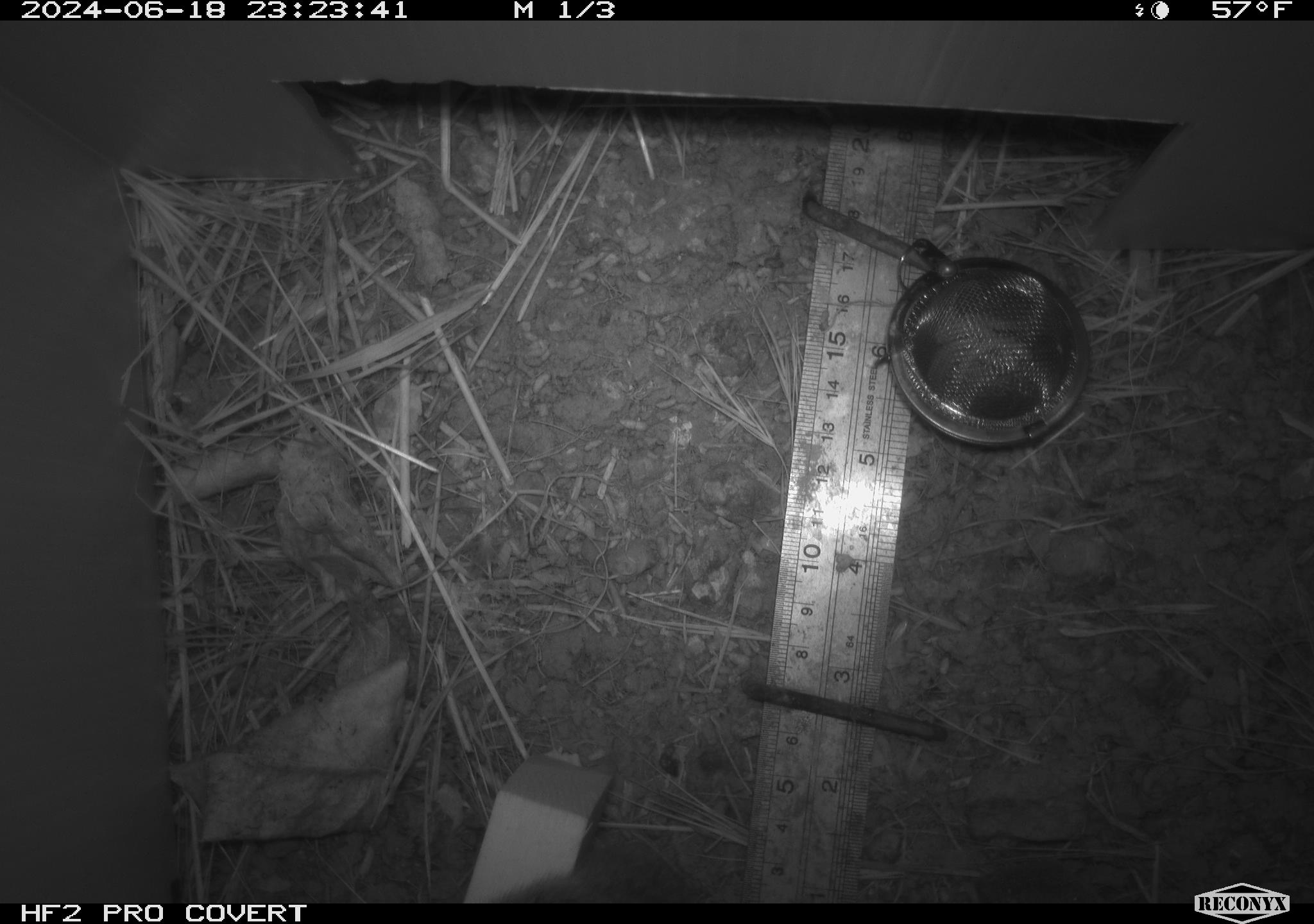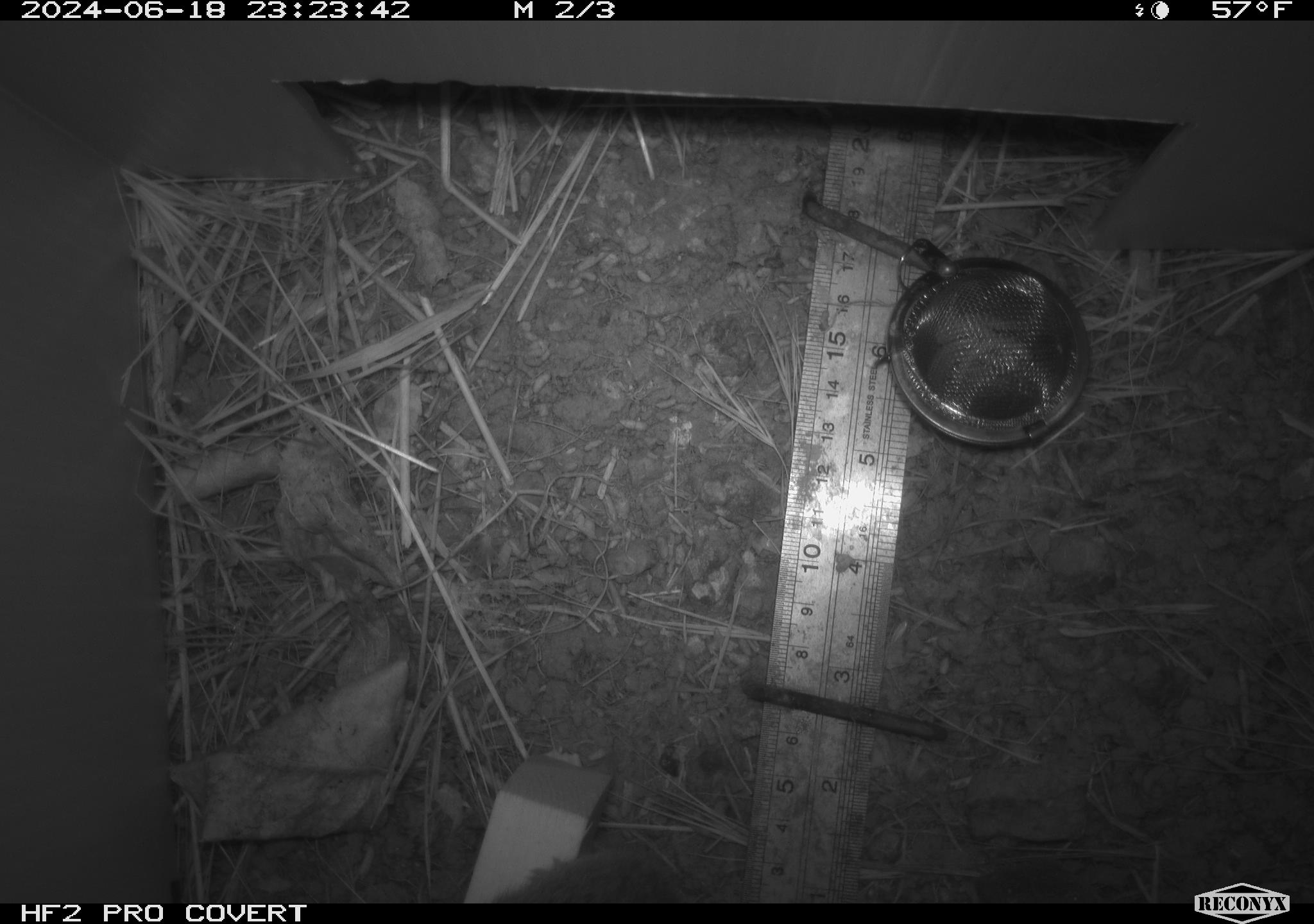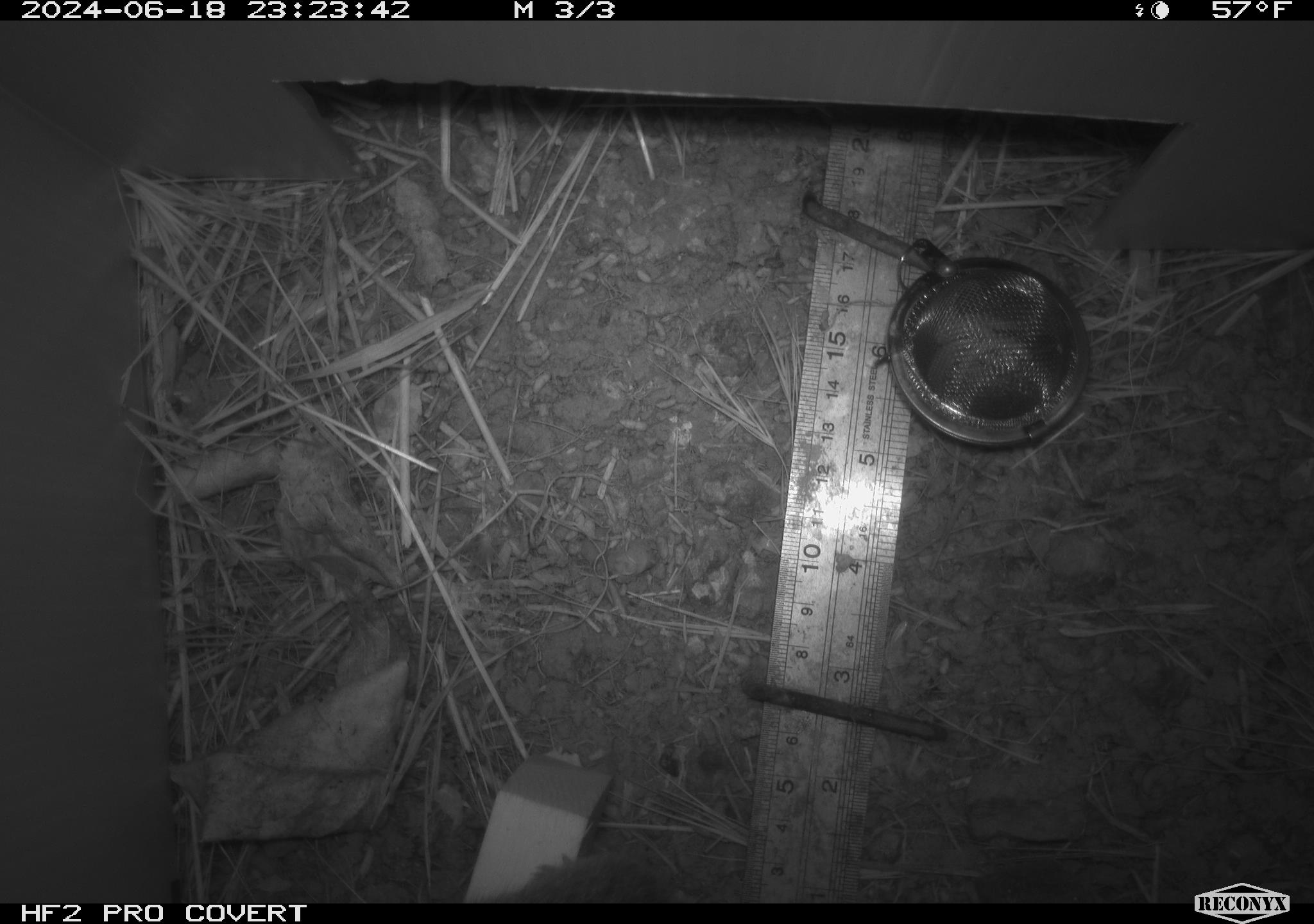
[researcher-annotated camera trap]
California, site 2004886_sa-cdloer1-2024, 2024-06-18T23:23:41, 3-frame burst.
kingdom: Animalia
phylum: Chordata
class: Mammalia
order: Rodentia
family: Cricetidae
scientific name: Arvicolinae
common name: voles, lemmings, and muskrats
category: arvicolinae subfamily